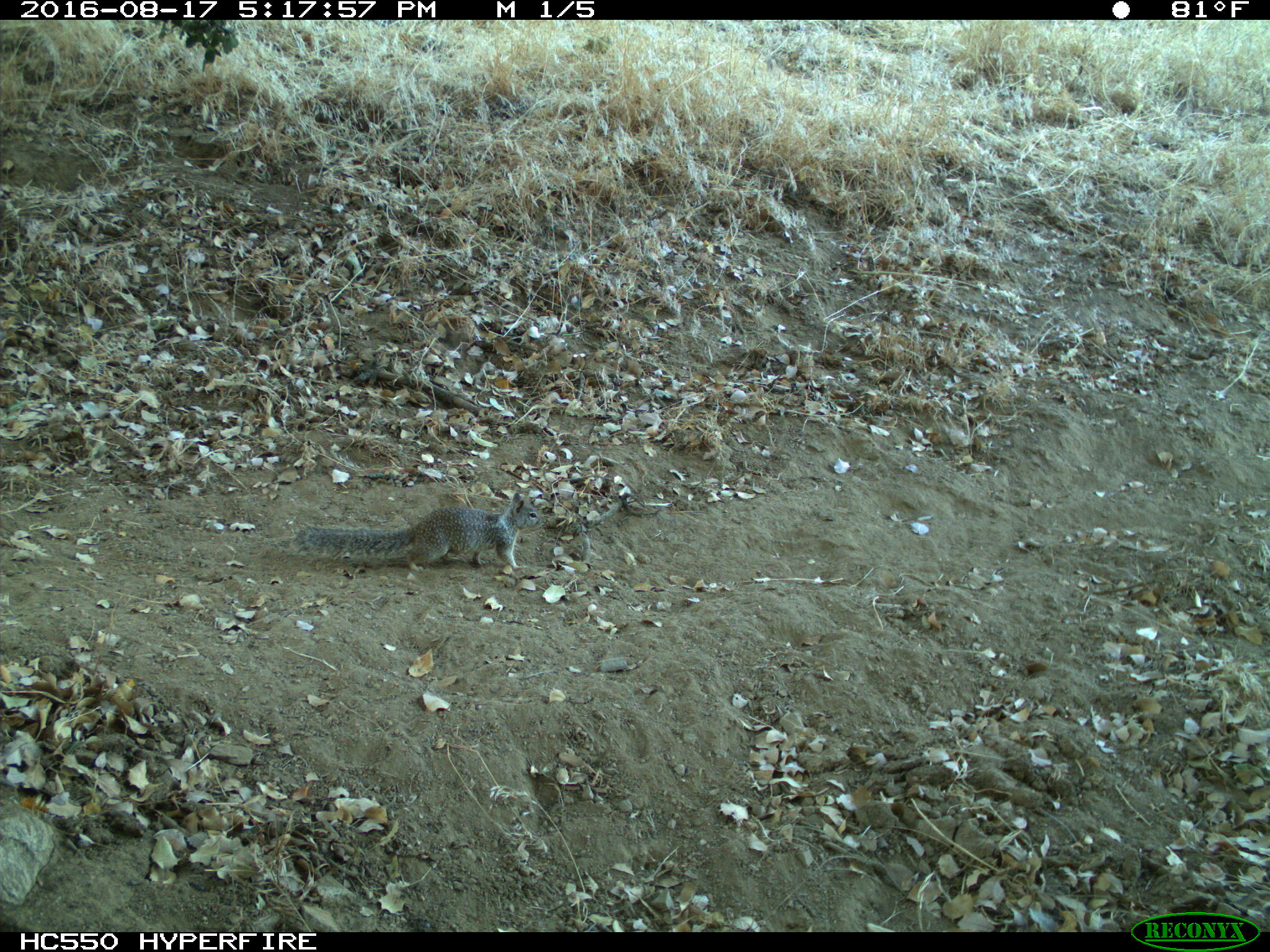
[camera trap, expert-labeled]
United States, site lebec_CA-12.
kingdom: Animalia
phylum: Chordata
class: Mammalia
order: Rodentia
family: Sciuridae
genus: Otospermophilus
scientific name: Otospermophilus beecheyi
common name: california ground squirrel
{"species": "Otospermophilus beecheyi (california ground squirrel)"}